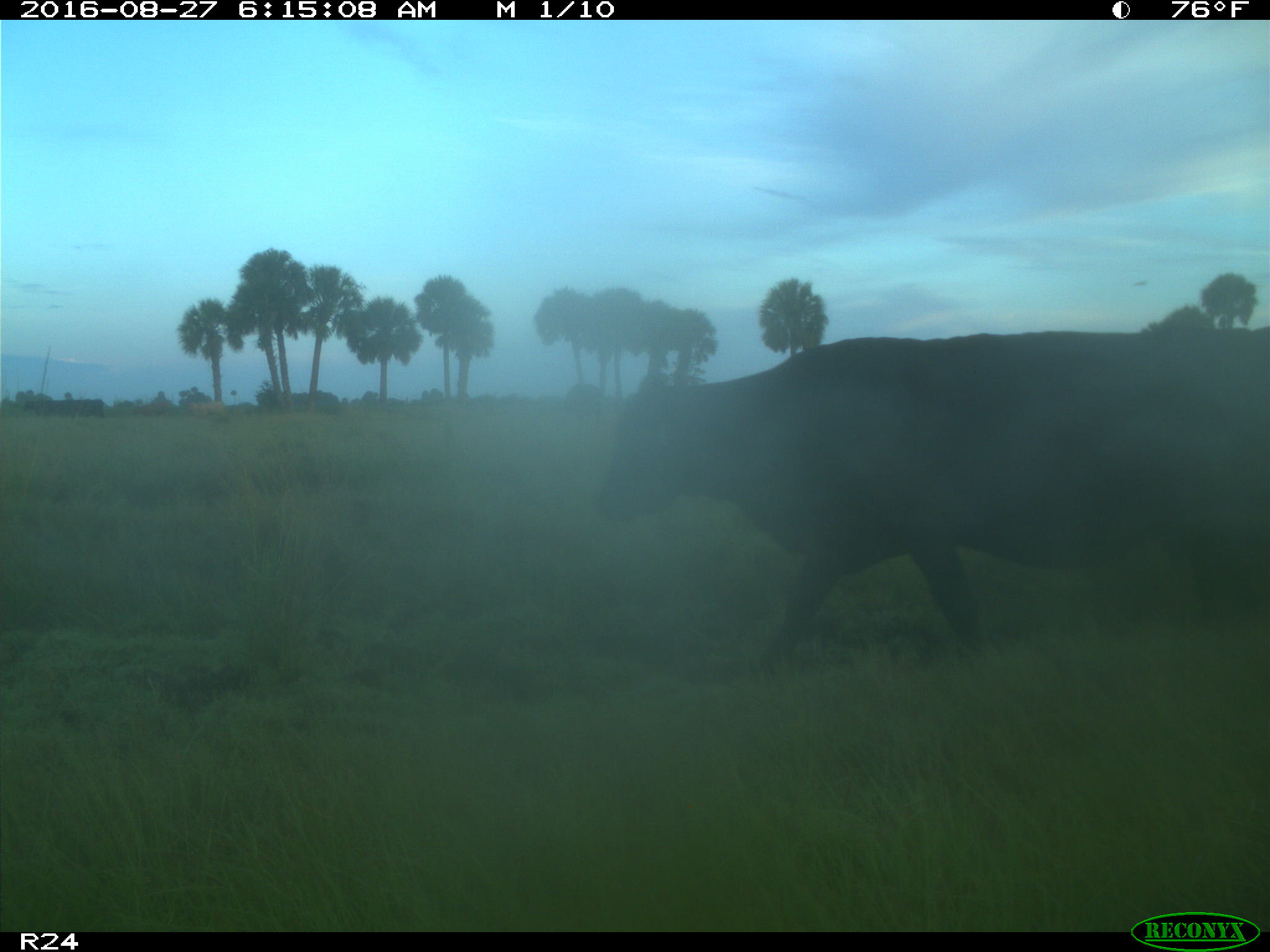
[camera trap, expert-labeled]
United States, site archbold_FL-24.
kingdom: Animalia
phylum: Chordata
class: Mammalia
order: Artiodactyla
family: Bovidae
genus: Bos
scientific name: Bos taurus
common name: domestic cow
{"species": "Bos taurus (domestic cow)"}